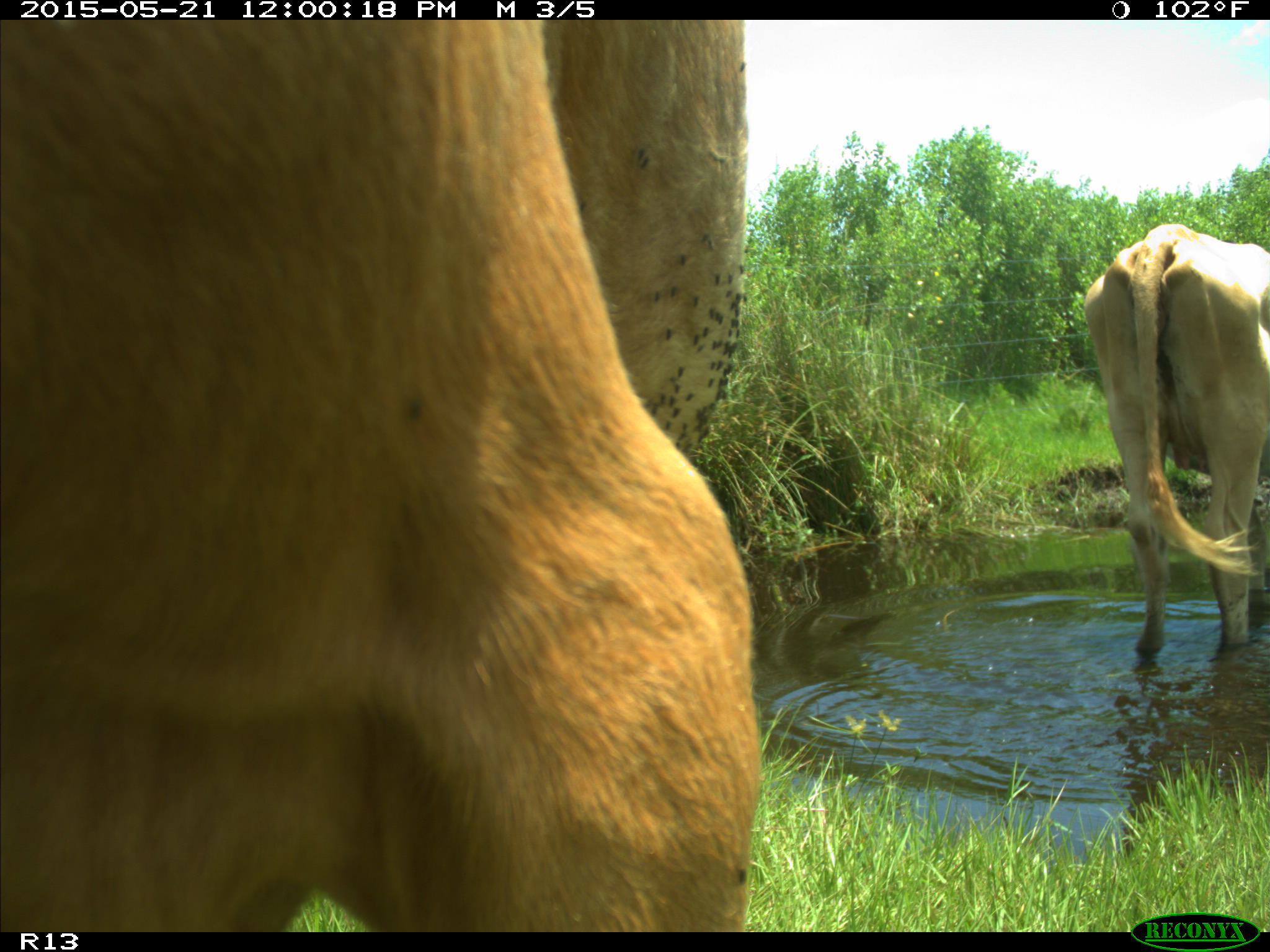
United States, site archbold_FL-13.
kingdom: Animalia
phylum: Chordata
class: Mammalia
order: Artiodactyla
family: Bovidae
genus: Bos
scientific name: Bos taurus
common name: domestic cow